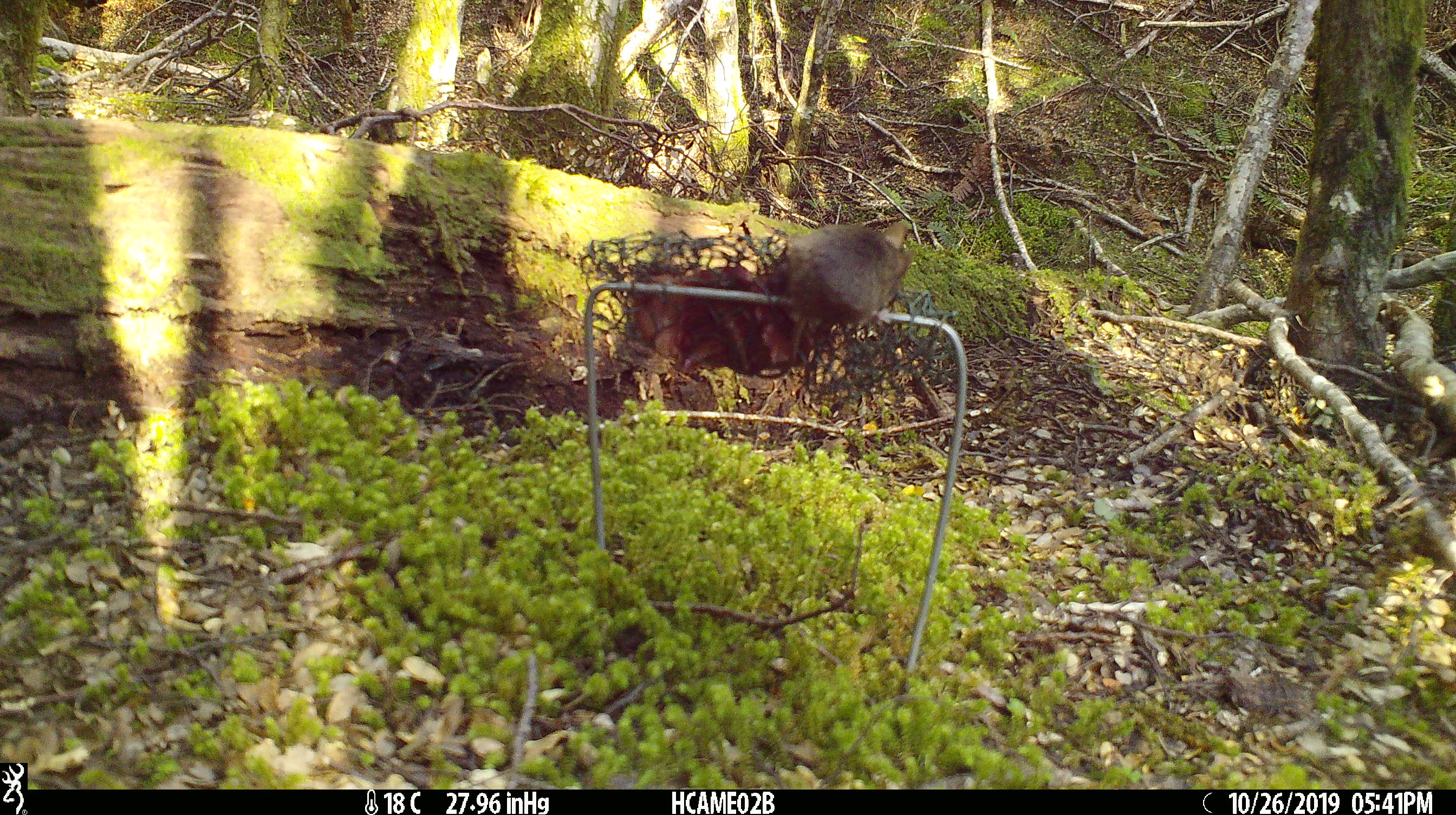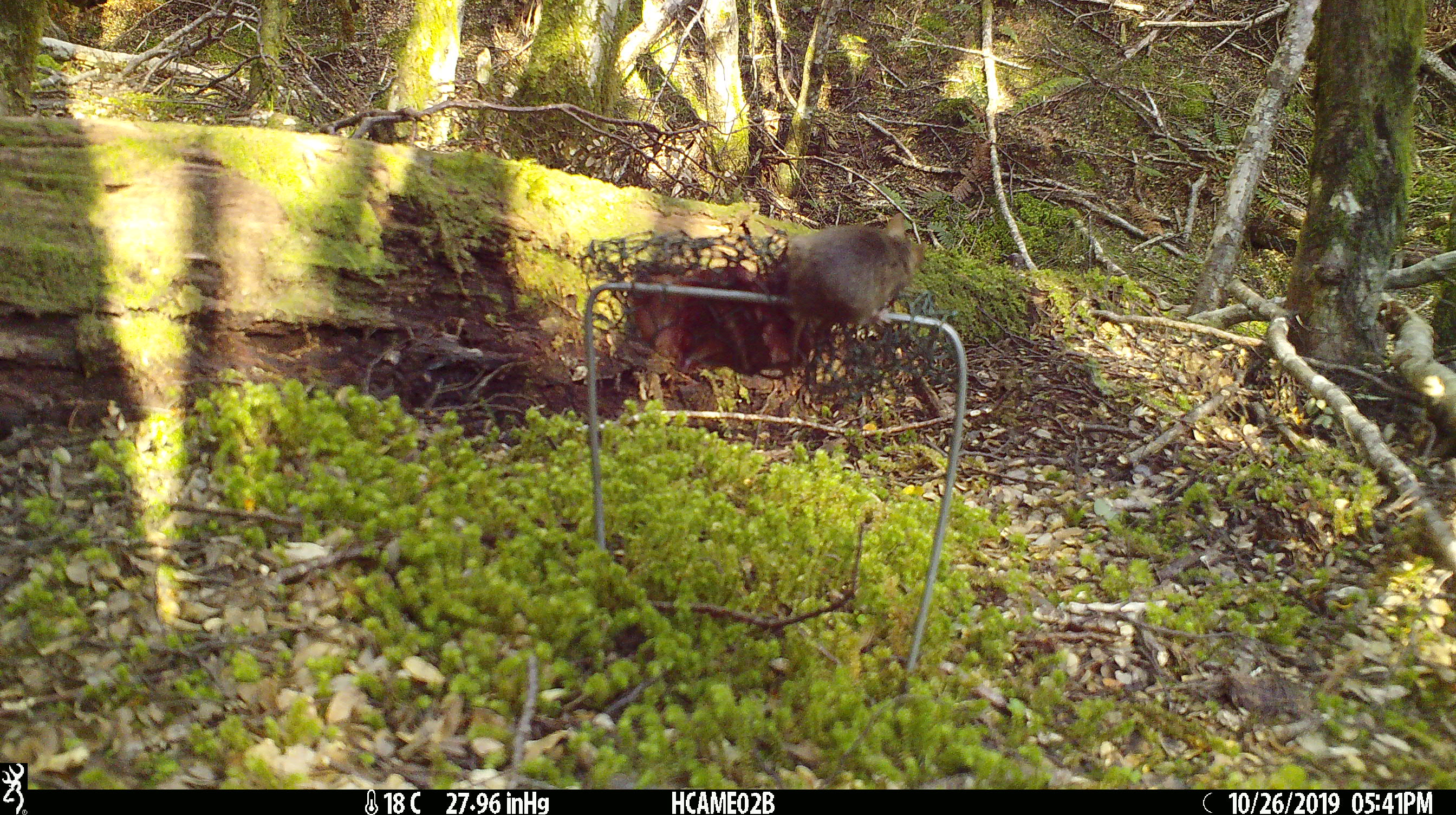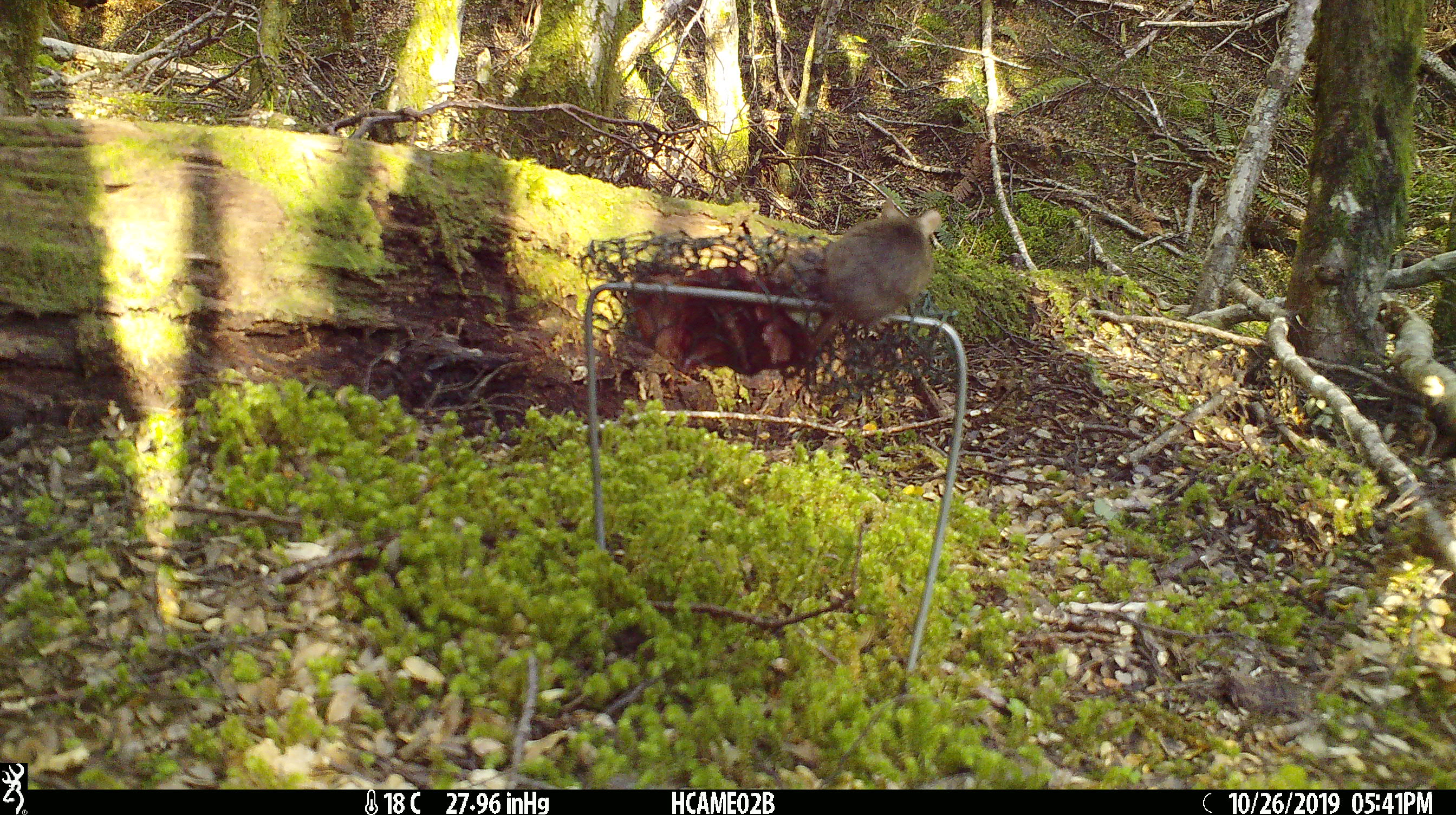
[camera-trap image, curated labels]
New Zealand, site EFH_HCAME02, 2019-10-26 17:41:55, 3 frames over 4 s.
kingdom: Animalia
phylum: Chordata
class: Mammalia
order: Rodentia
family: Muridae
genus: Mus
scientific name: Mus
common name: mouse